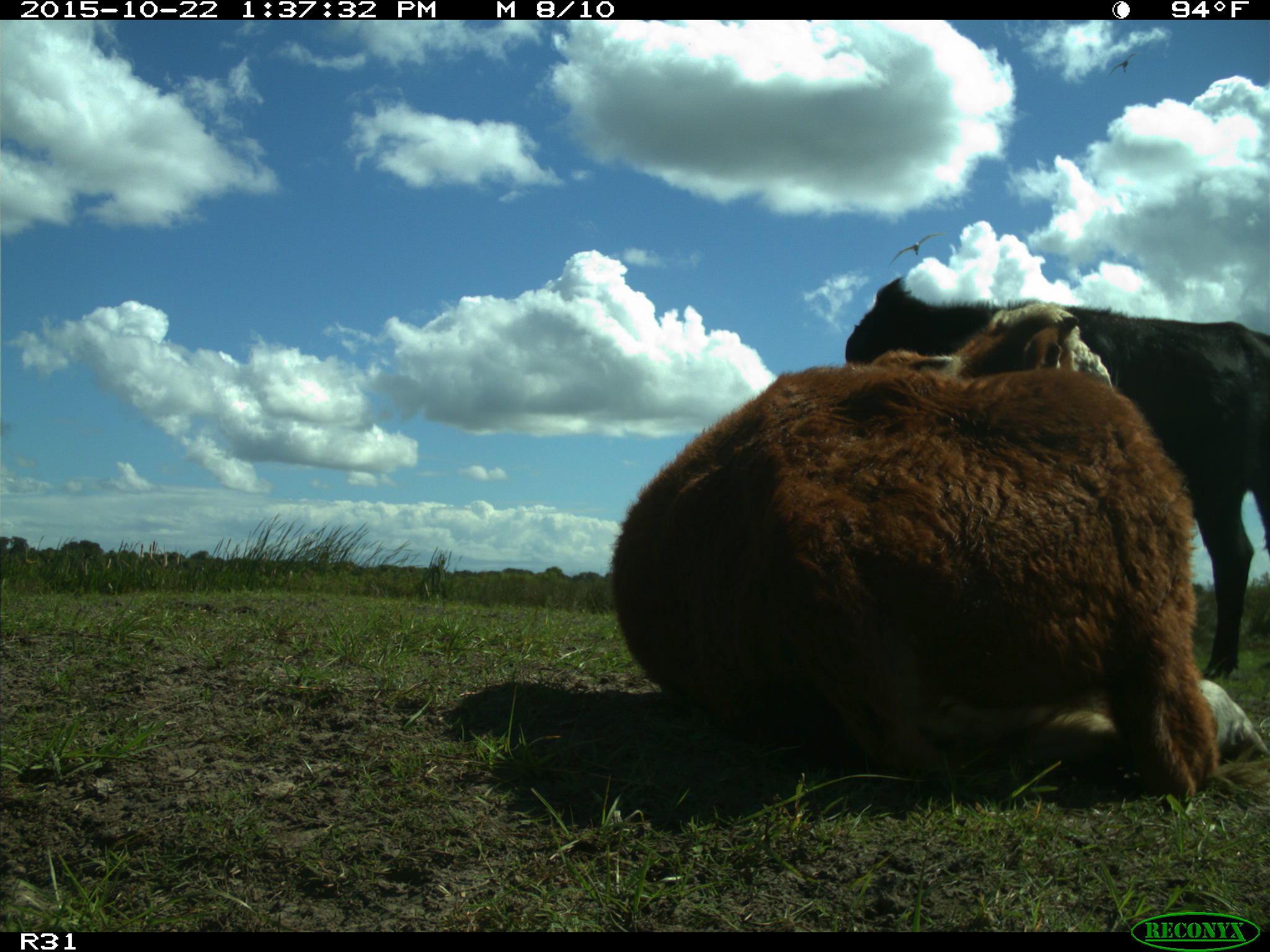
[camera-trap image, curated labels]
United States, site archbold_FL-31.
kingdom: Animalia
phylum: Chordata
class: Mammalia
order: Artiodactyla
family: Bovidae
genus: Bos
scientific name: Bos taurus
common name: domestic cow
Bos taurus (domestic cow).